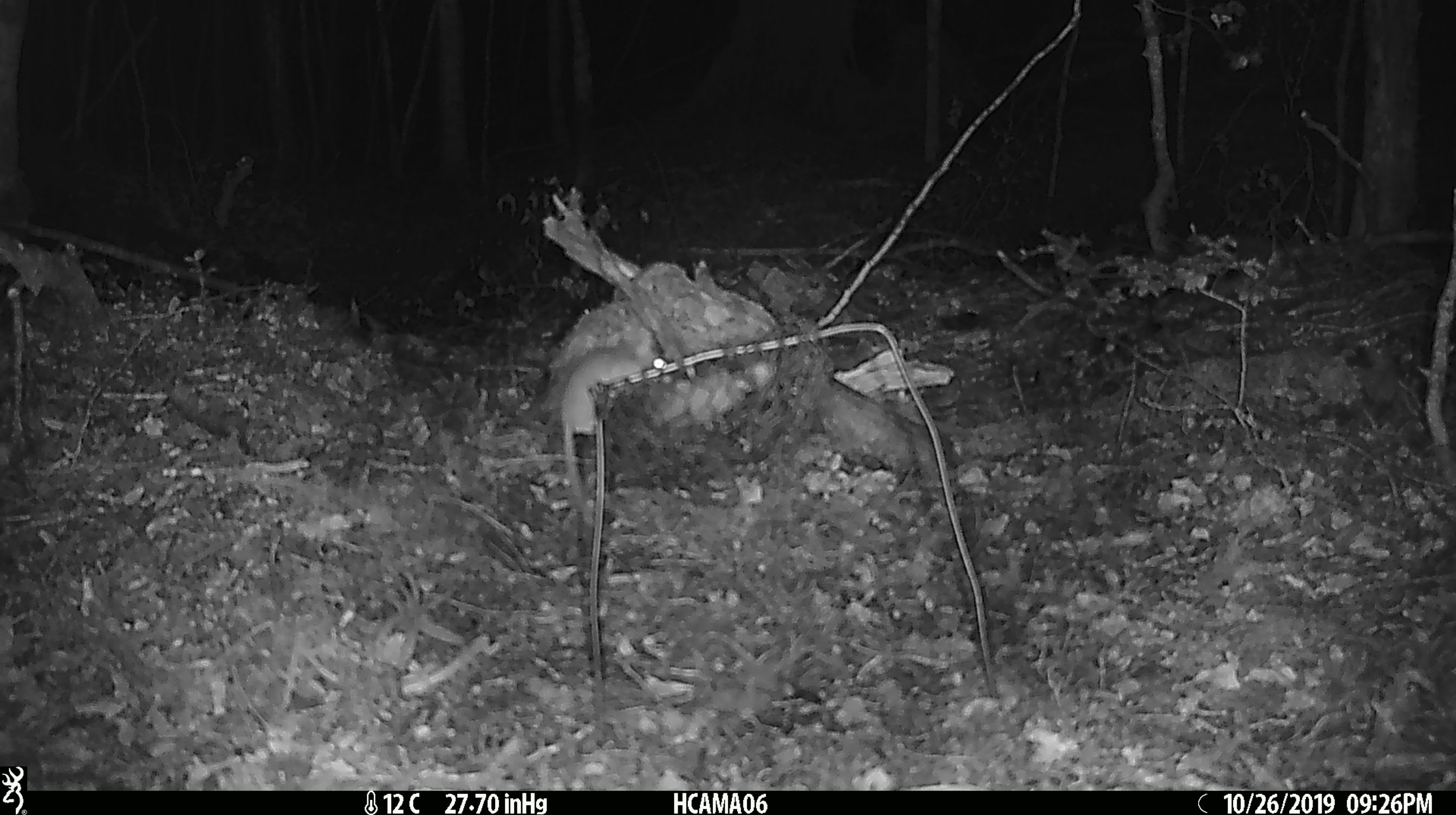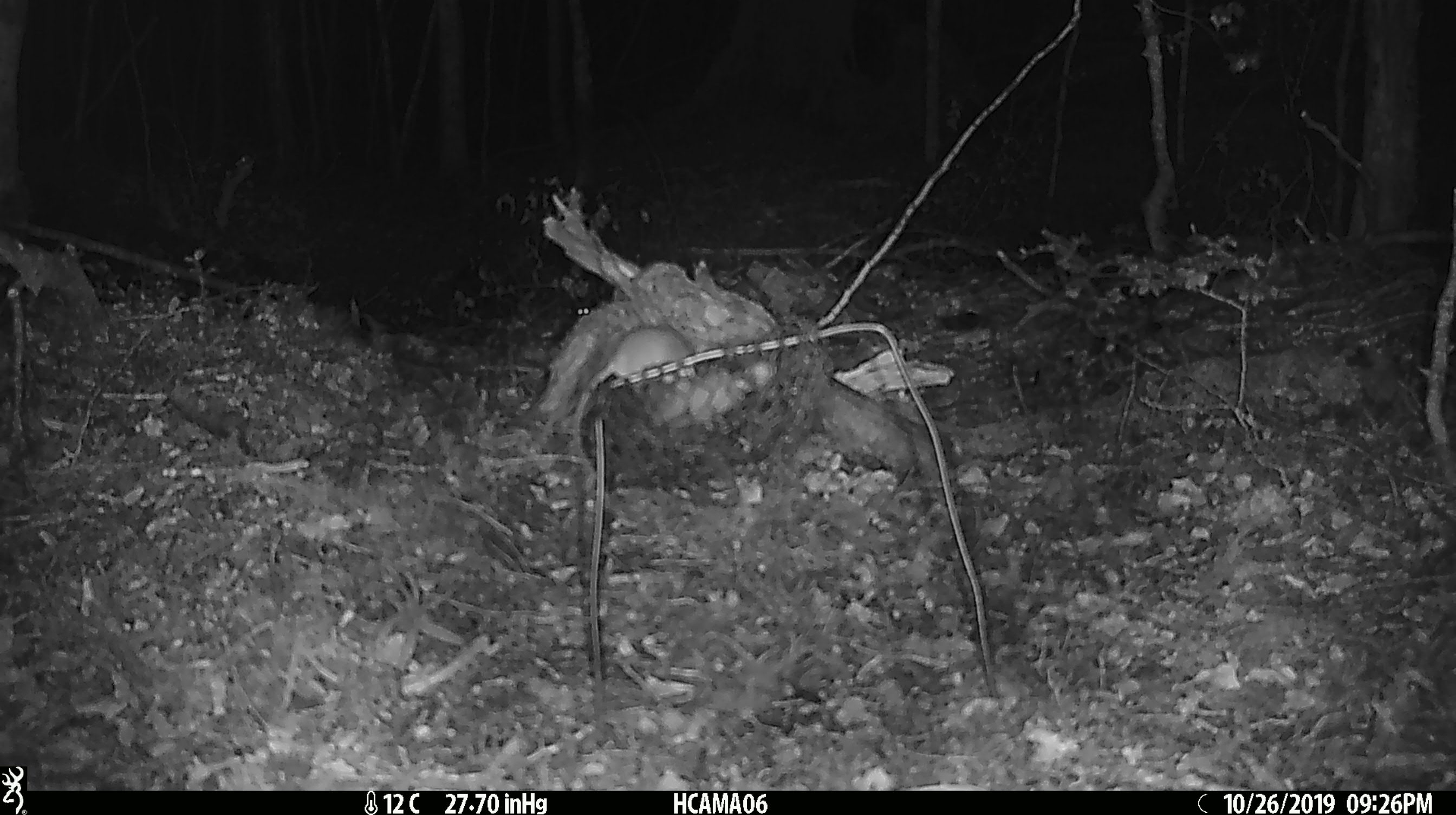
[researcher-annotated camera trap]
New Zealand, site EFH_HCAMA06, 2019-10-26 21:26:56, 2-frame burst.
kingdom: Animalia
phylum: Chordata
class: Mammalia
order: Rodentia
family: Muridae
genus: Mus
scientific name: Mus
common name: mouse